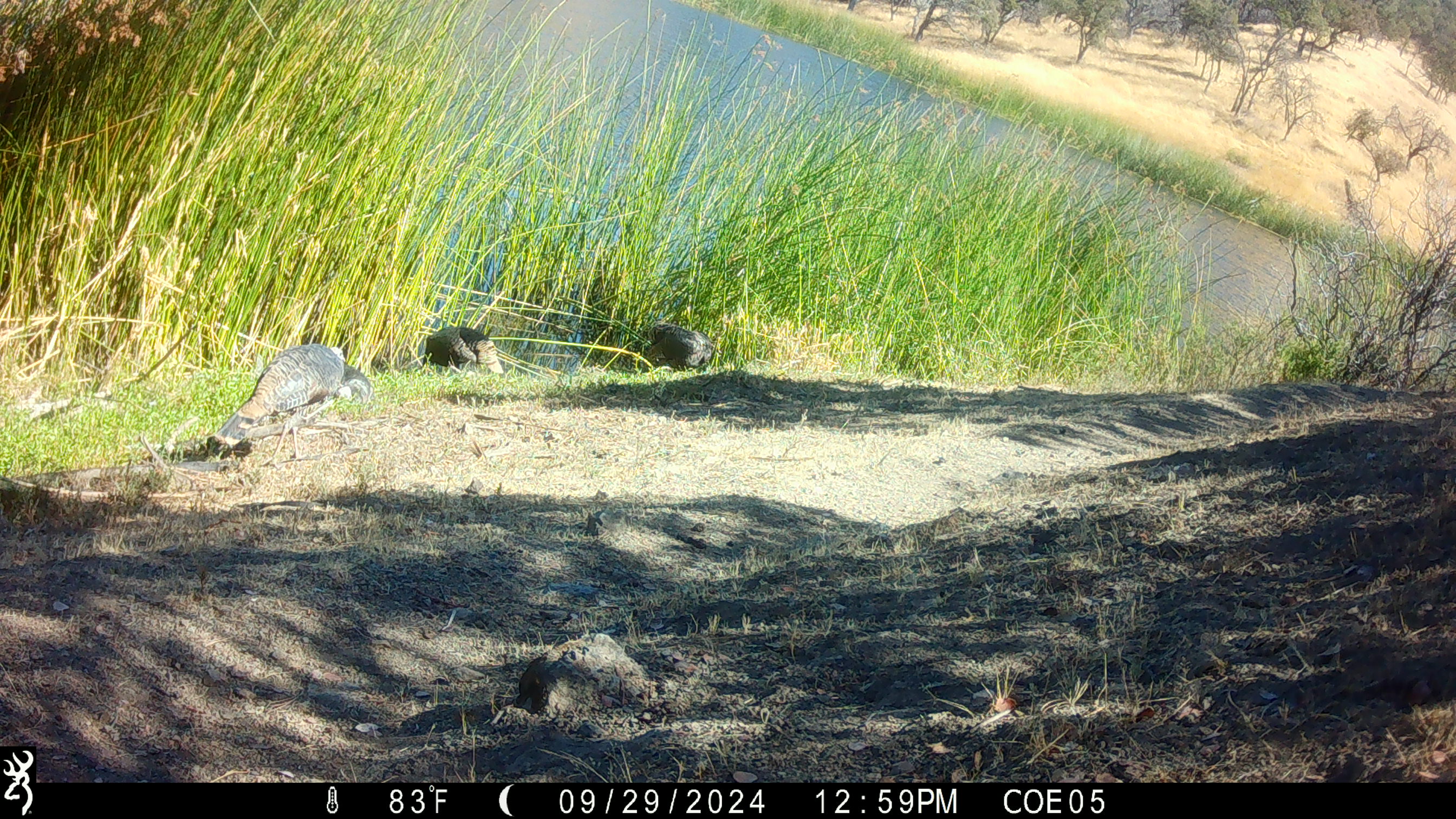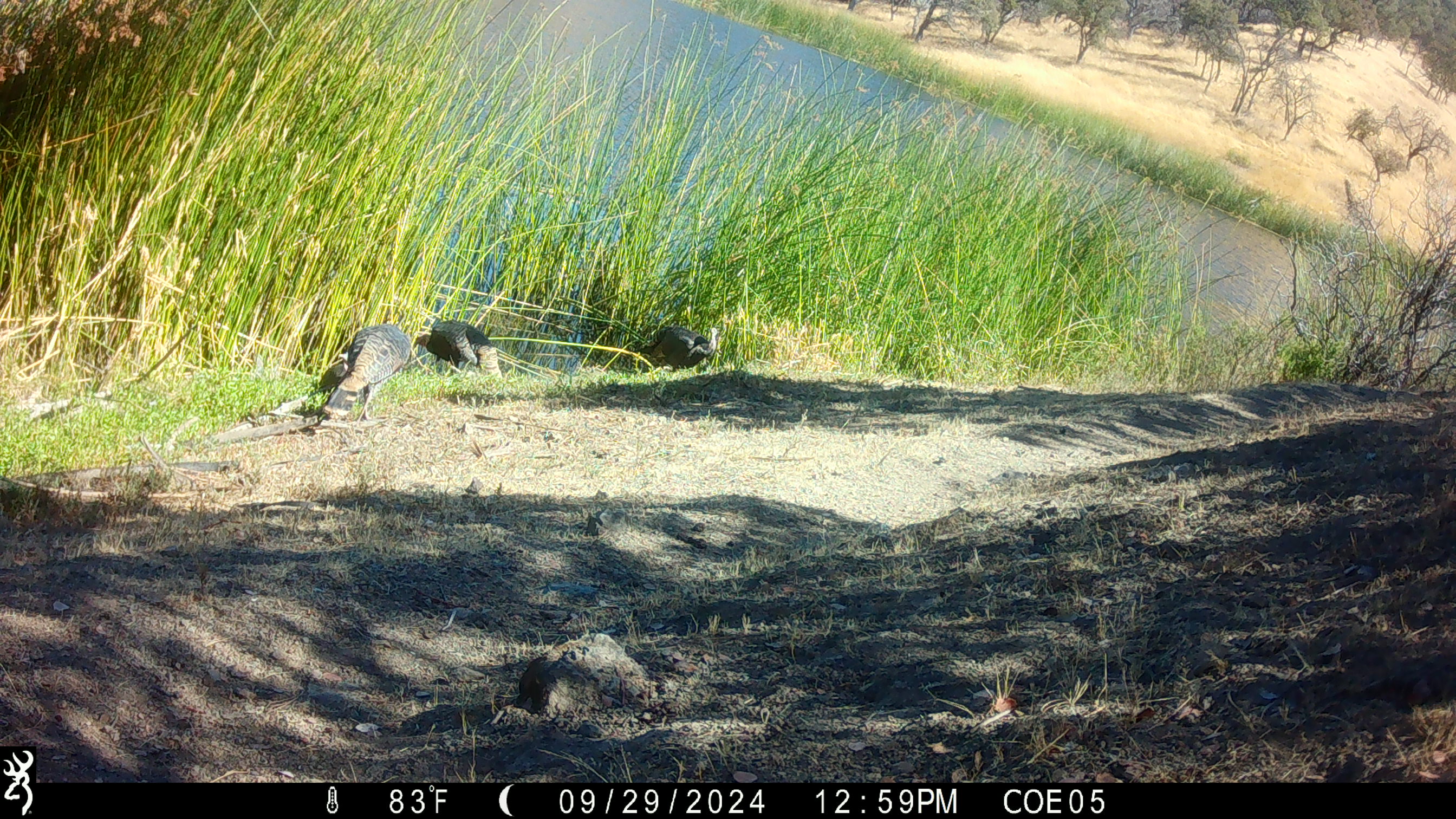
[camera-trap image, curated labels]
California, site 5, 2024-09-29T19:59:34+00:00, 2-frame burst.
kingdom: Animalia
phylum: Chordata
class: Aves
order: Galliformes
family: Phasianidae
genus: Meleagris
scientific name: Meleagris gallopavo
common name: turkey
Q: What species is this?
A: Turkey (Meleagris gallopavo).